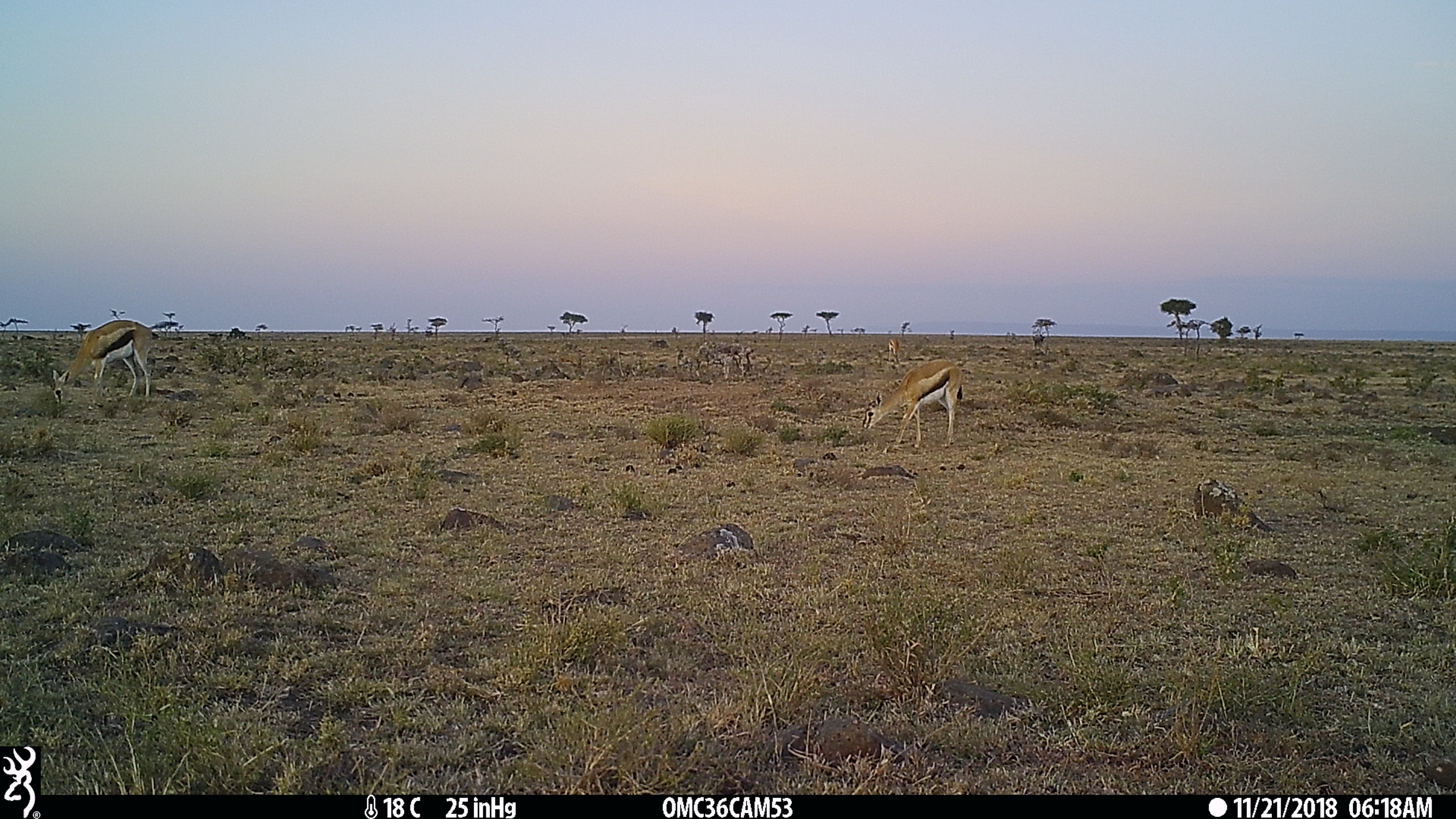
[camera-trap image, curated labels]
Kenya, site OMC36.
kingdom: Animalia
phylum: Chordata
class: Mammalia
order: Artiodactyla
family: Bovidae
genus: Eudorcas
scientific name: Eudorcas thomsonii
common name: thomon's gazelle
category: gazelle thomsons